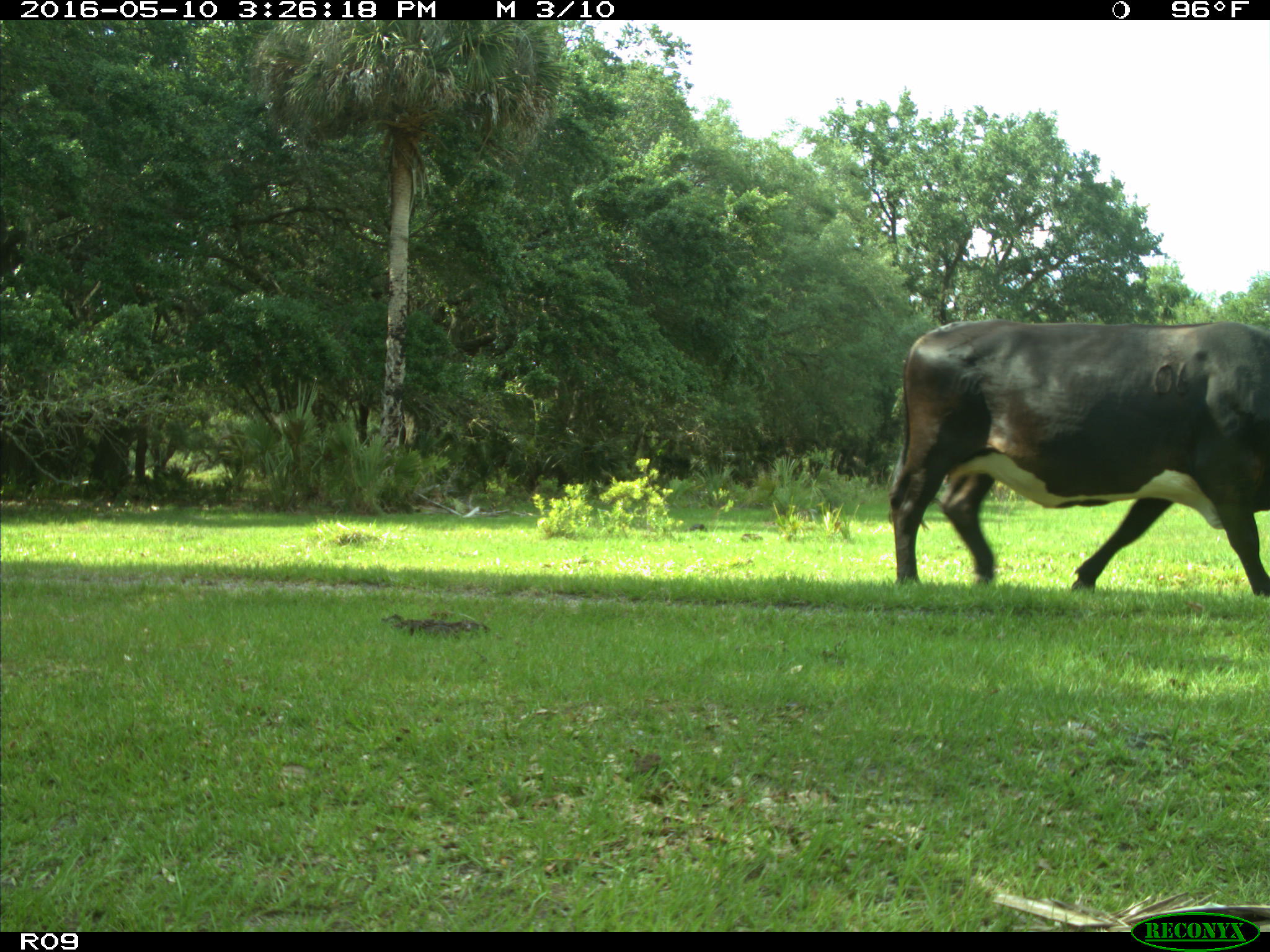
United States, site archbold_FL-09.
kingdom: Animalia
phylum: Chordata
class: Mammalia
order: Artiodactyla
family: Bovidae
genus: Bos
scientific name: Bos taurus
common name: domestic cow